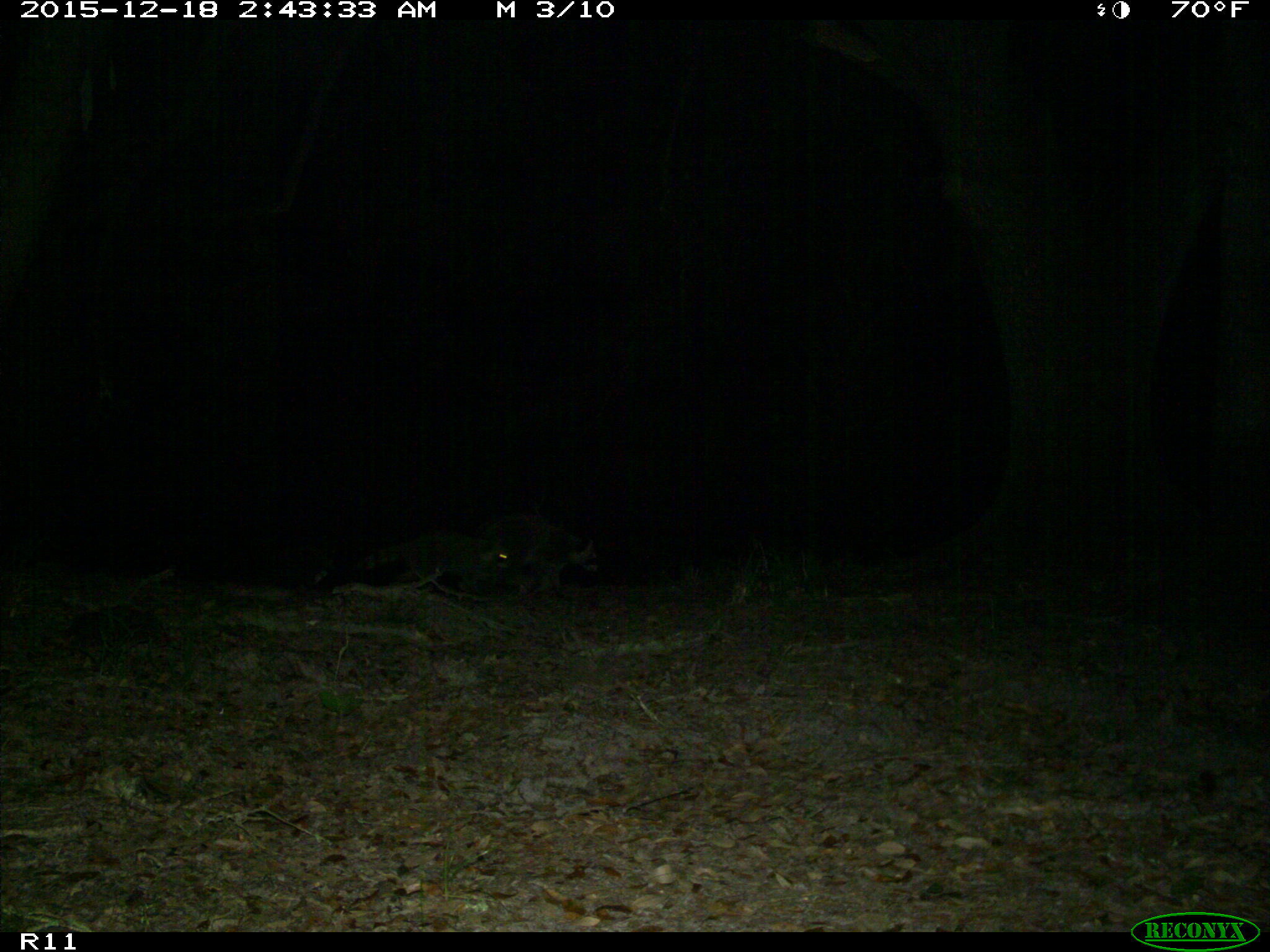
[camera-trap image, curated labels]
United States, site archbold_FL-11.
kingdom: Animalia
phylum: Chordata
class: Mammalia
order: Carnivora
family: Procyonidae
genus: Procyon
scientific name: Procyon lotor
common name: common raccoon